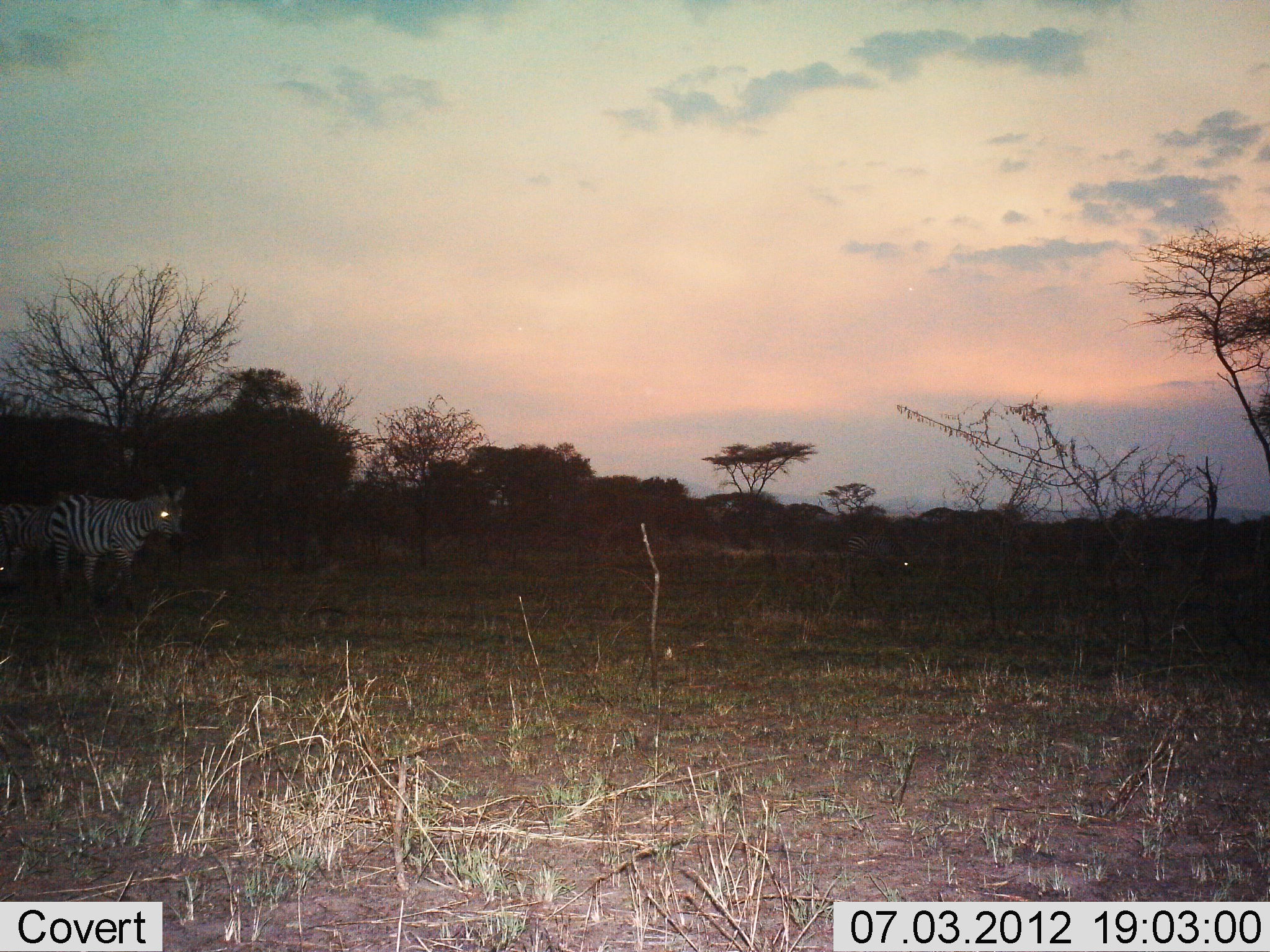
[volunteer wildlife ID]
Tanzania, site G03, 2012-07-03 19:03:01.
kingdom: Animalia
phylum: Chordata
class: Mammalia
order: Perissodactyla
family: Equidae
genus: Equus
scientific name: Equus quagga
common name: plains zebra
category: zebra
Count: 2.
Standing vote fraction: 80%.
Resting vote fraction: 10%.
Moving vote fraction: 30%.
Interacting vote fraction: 0%.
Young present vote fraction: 0%.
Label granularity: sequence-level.